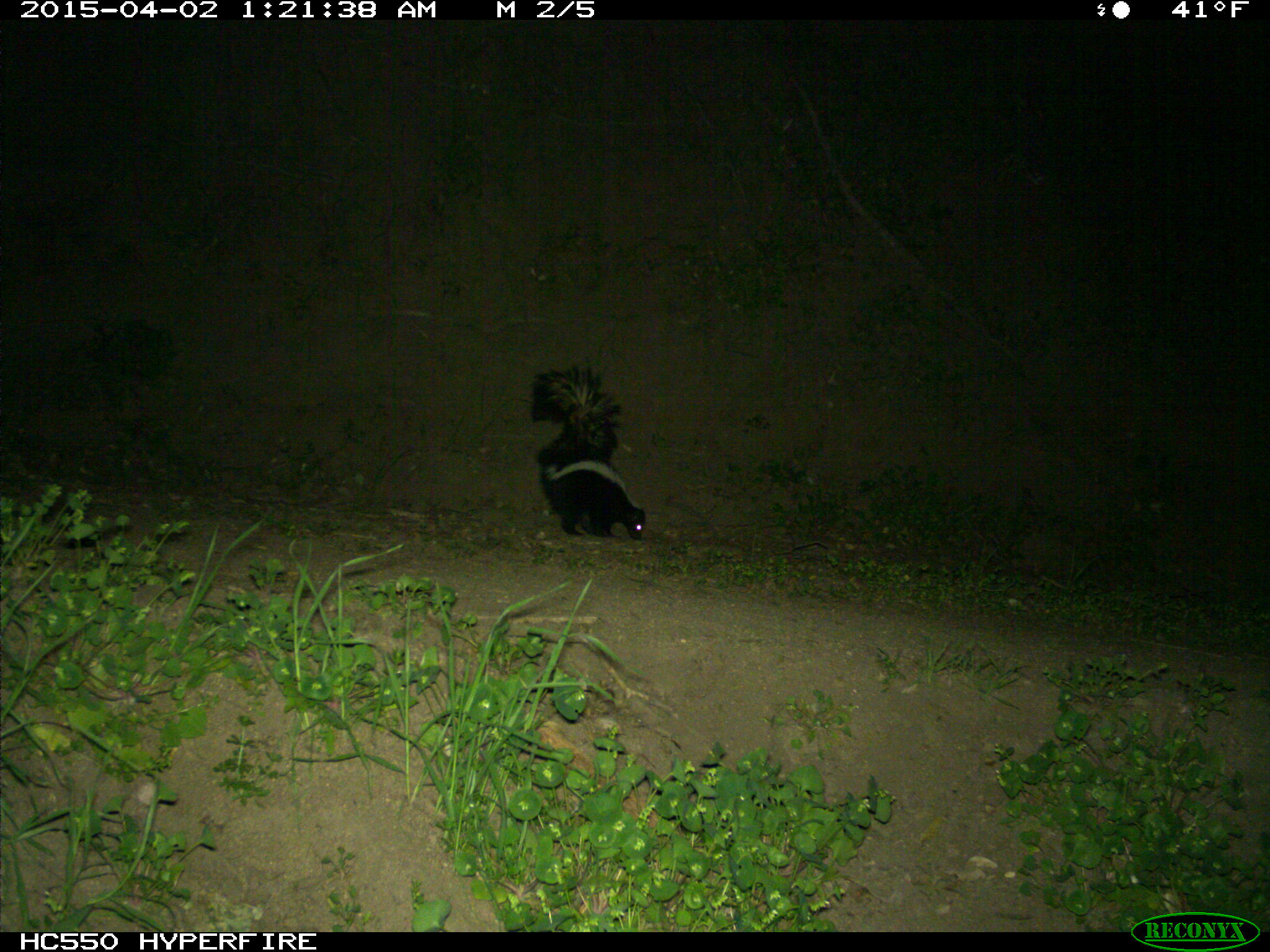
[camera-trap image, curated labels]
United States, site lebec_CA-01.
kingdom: Animalia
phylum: Chordata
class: Mammalia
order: Carnivora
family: Mephitidae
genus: Mephitis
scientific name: Mephitis mephitis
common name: striped skunk